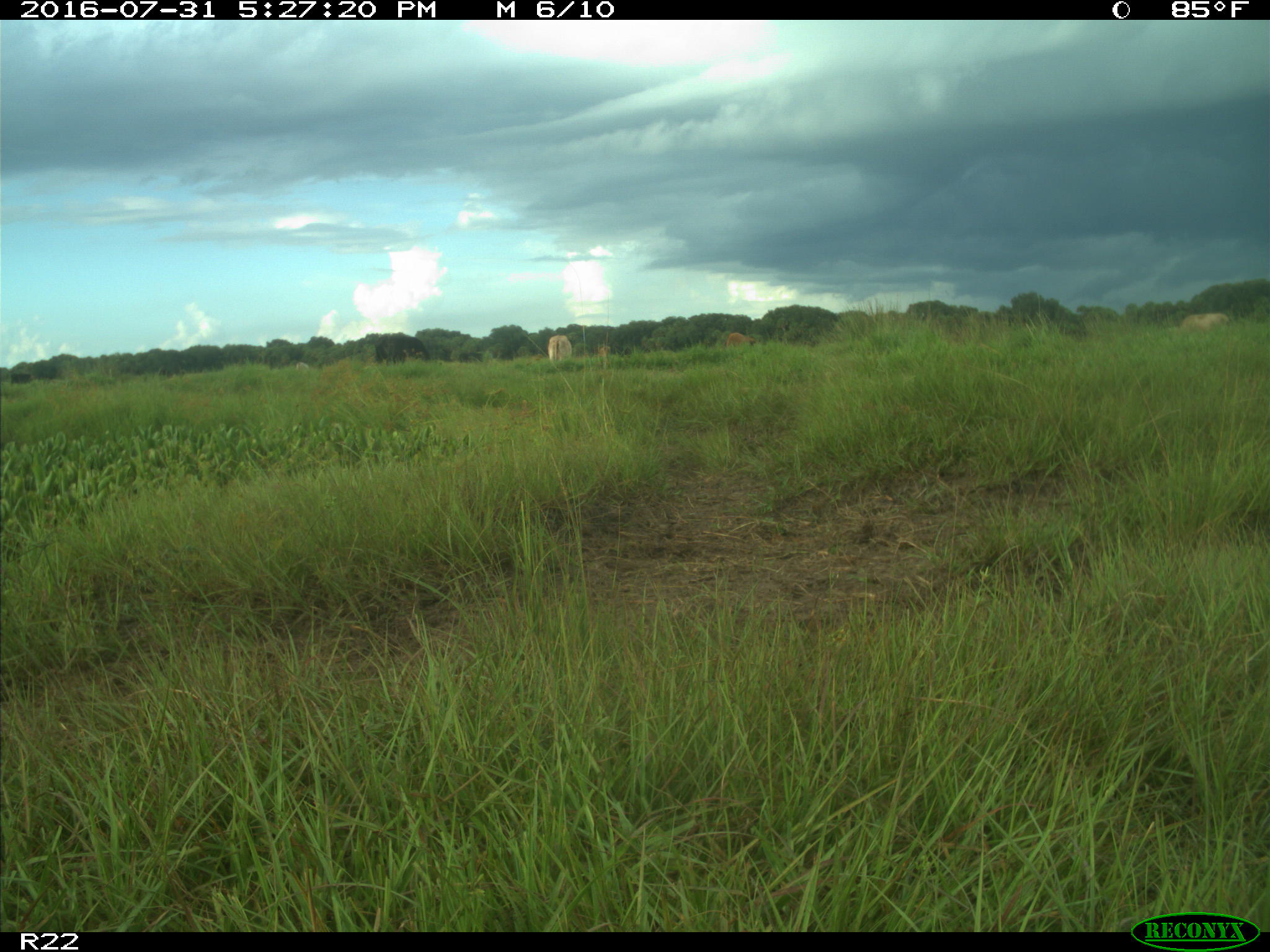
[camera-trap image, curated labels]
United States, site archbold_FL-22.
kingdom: Animalia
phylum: Chordata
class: Mammalia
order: Artiodactyla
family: Bovidae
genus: Bos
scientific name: Bos taurus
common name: domestic cow